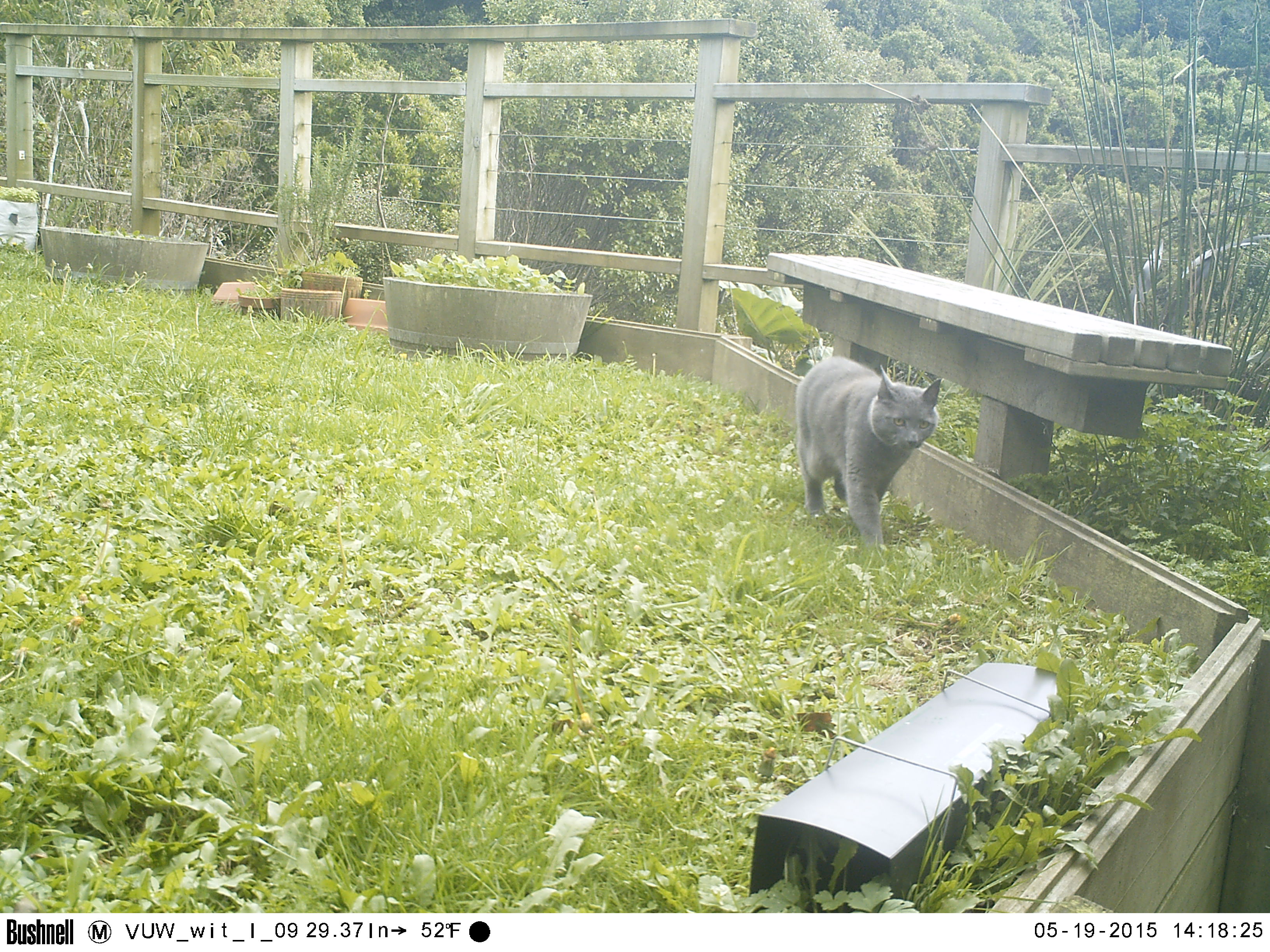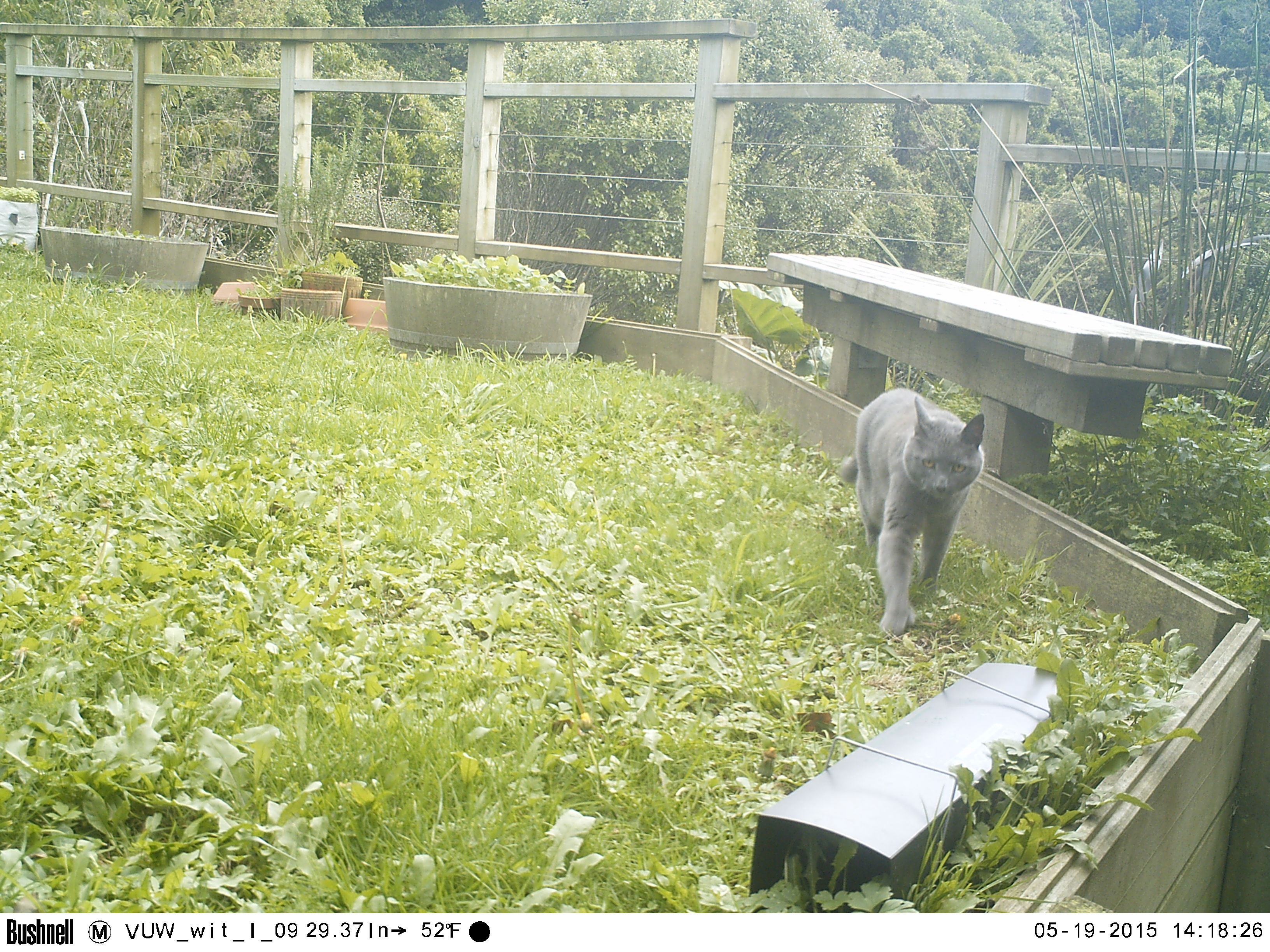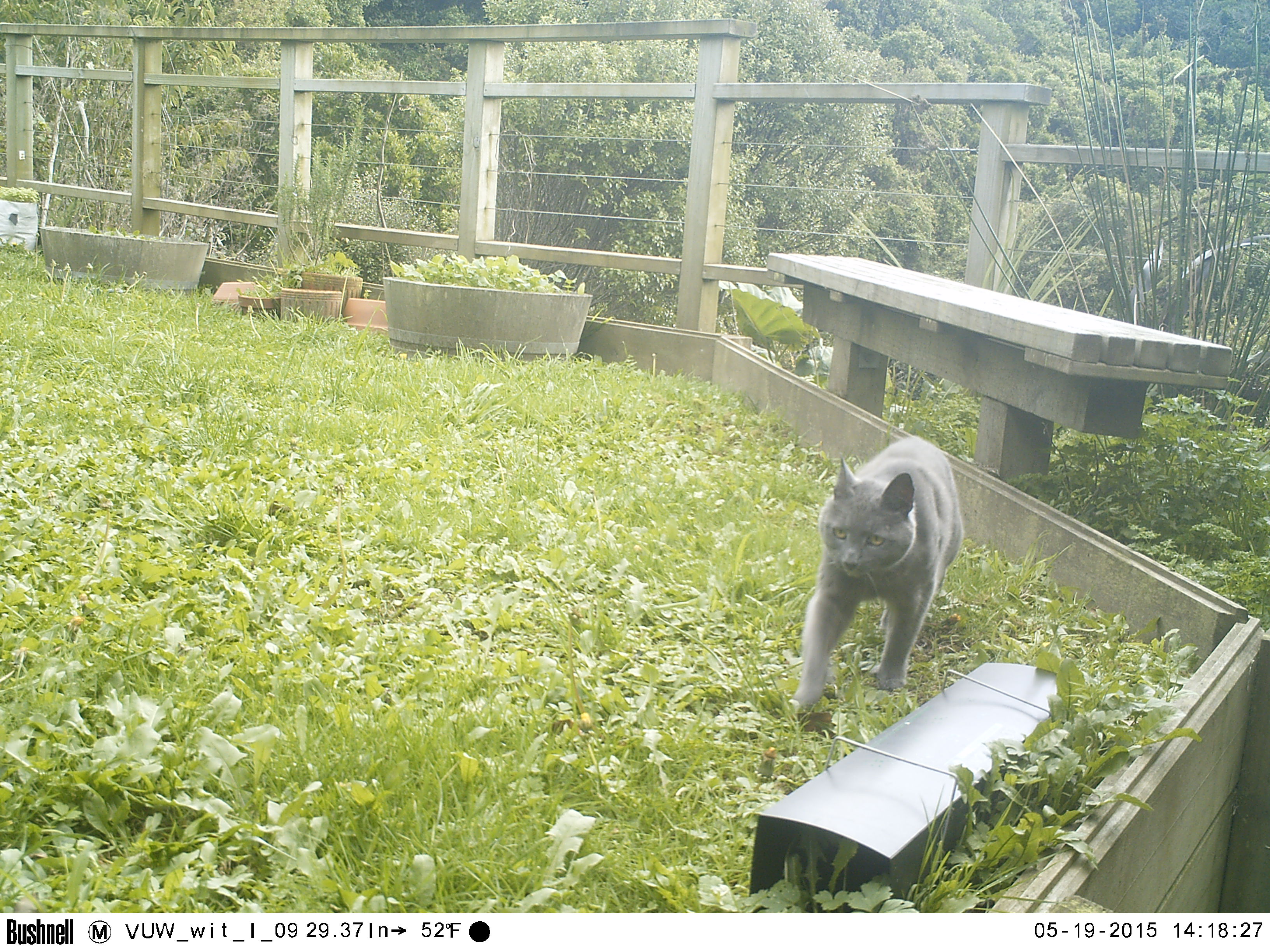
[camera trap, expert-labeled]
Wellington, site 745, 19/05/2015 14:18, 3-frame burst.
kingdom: Animalia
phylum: Chordata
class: Mammalia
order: Carnivora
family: Felidae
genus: Felis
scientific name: Felis catus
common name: cat